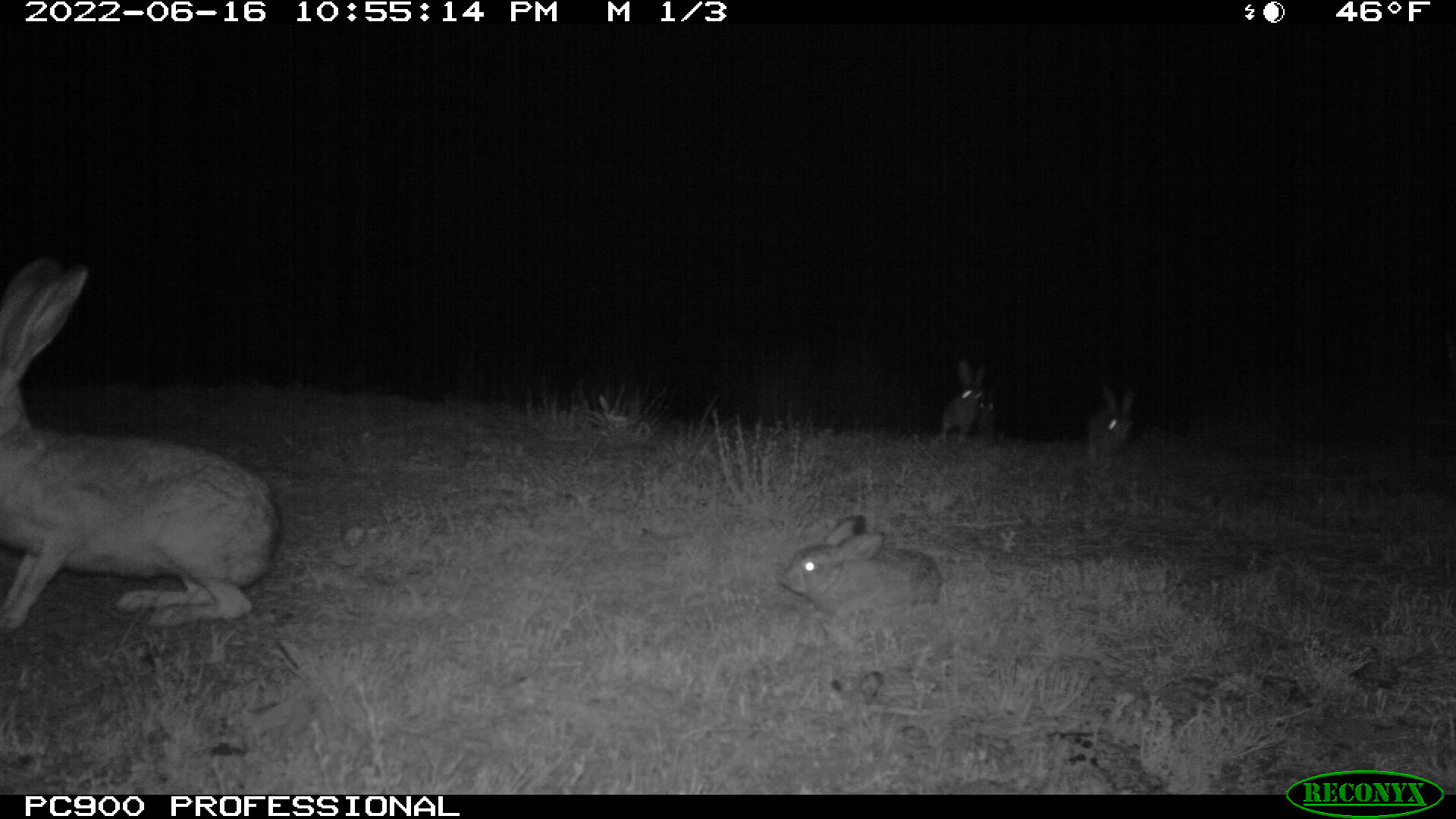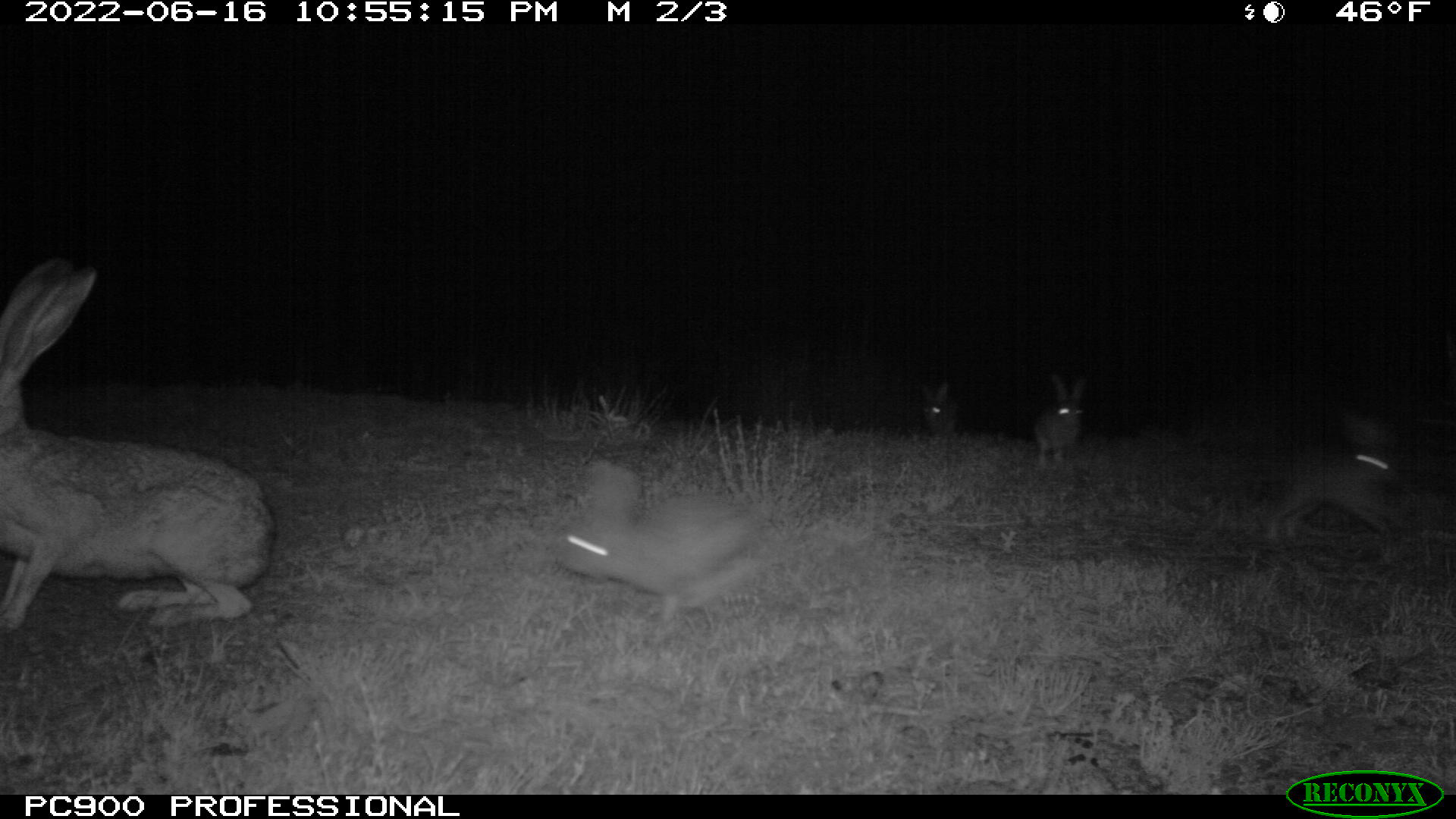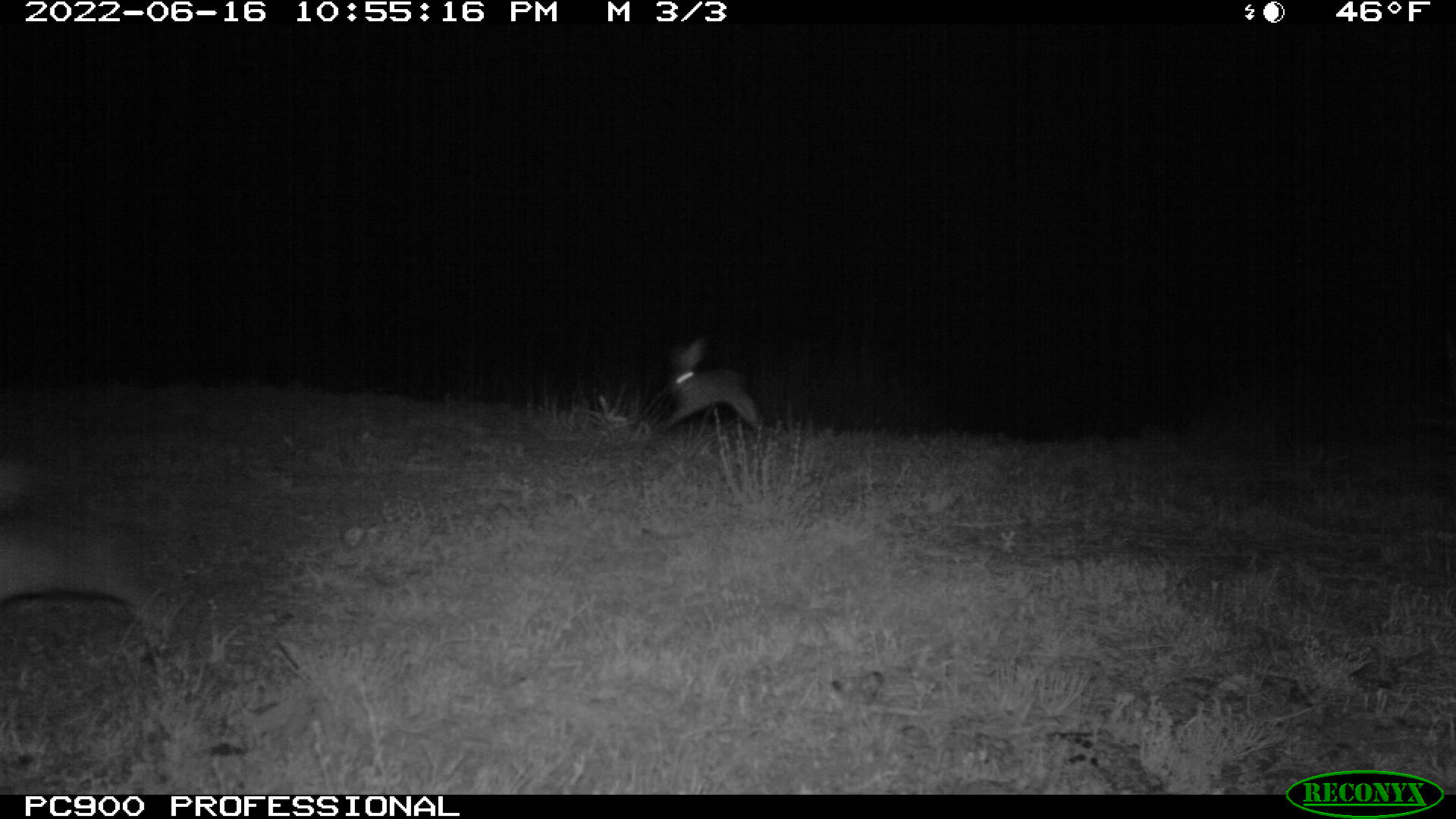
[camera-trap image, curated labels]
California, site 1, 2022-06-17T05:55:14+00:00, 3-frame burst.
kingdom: Animalia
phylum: Chordata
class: Mammalia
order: Lagomorpha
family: Leporidae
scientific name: Leporidae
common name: rabbit